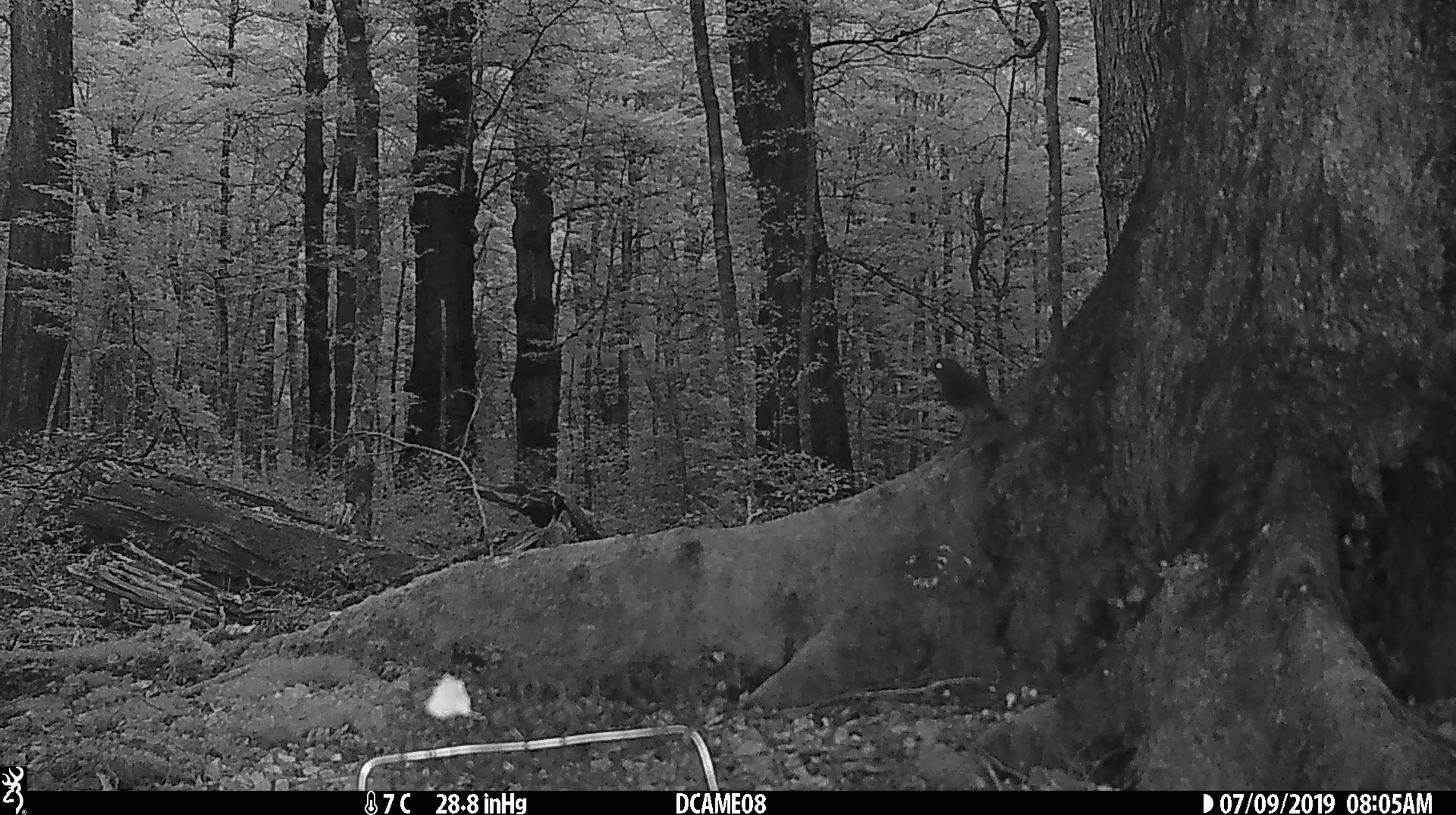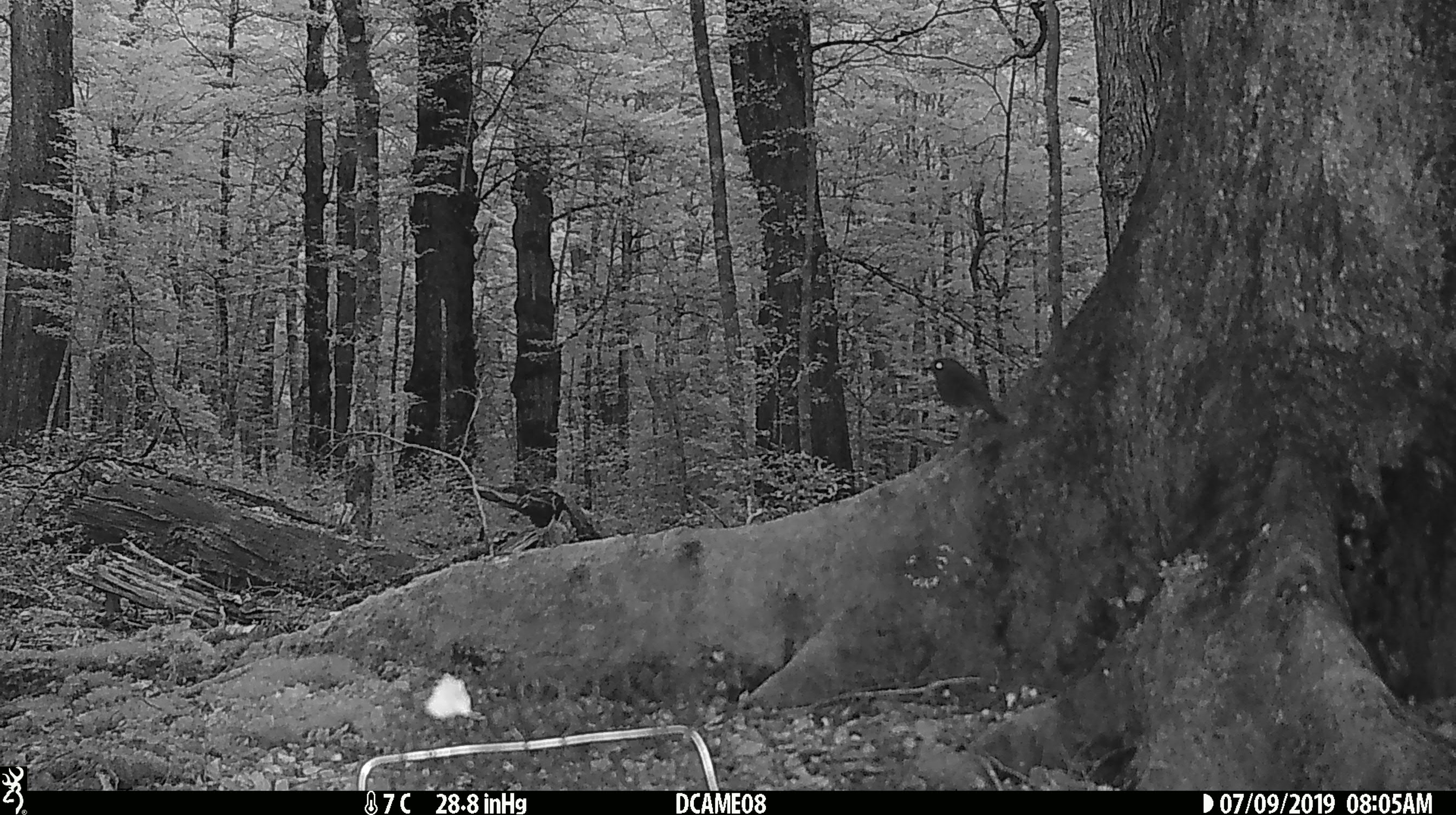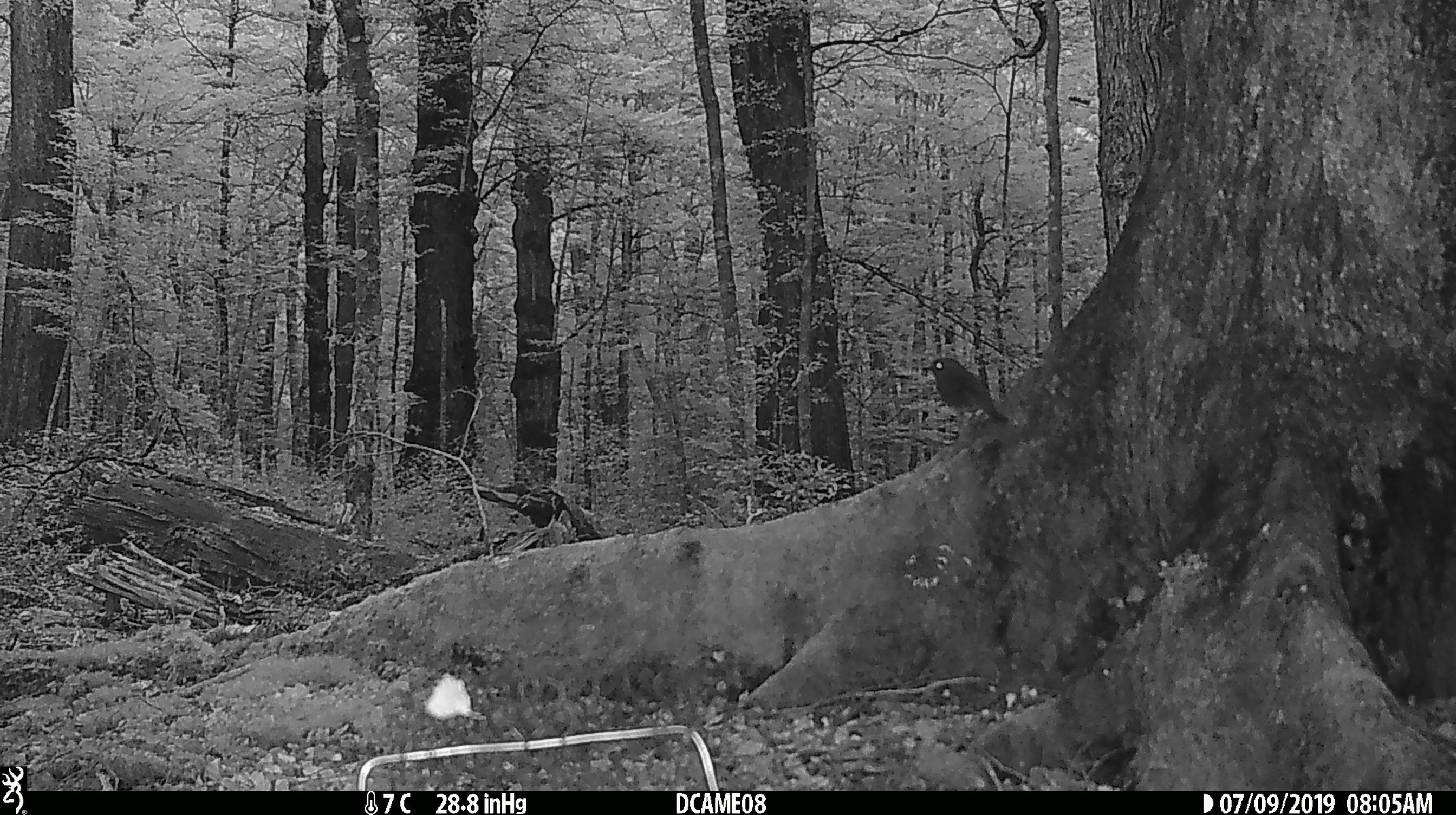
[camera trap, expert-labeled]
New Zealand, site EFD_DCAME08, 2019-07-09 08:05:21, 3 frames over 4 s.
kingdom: Animalia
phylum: Chordata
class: Aves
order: Passeriformes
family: Petroicidae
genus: Petroica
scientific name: Petroica australis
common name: new zealand robin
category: robin